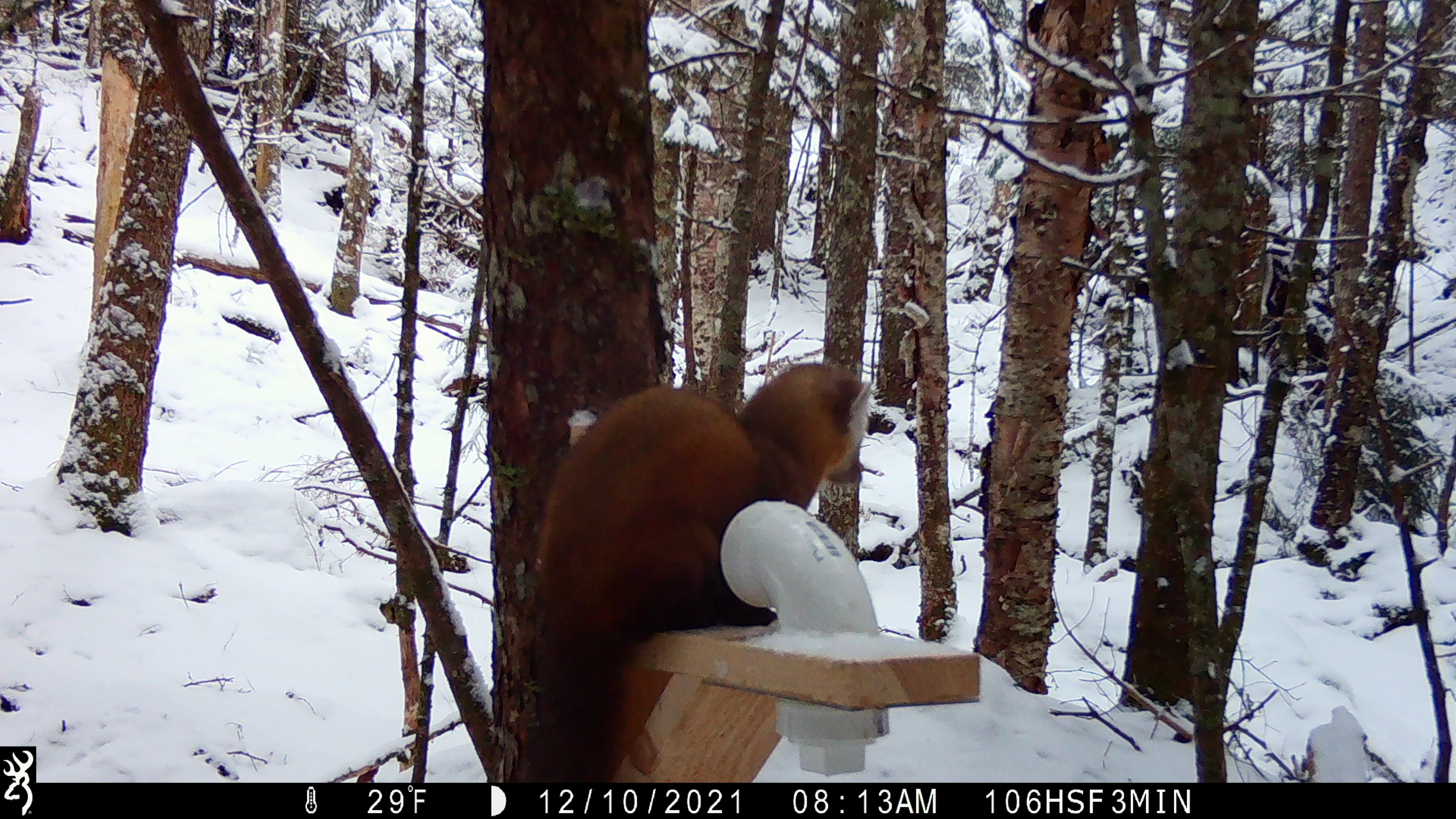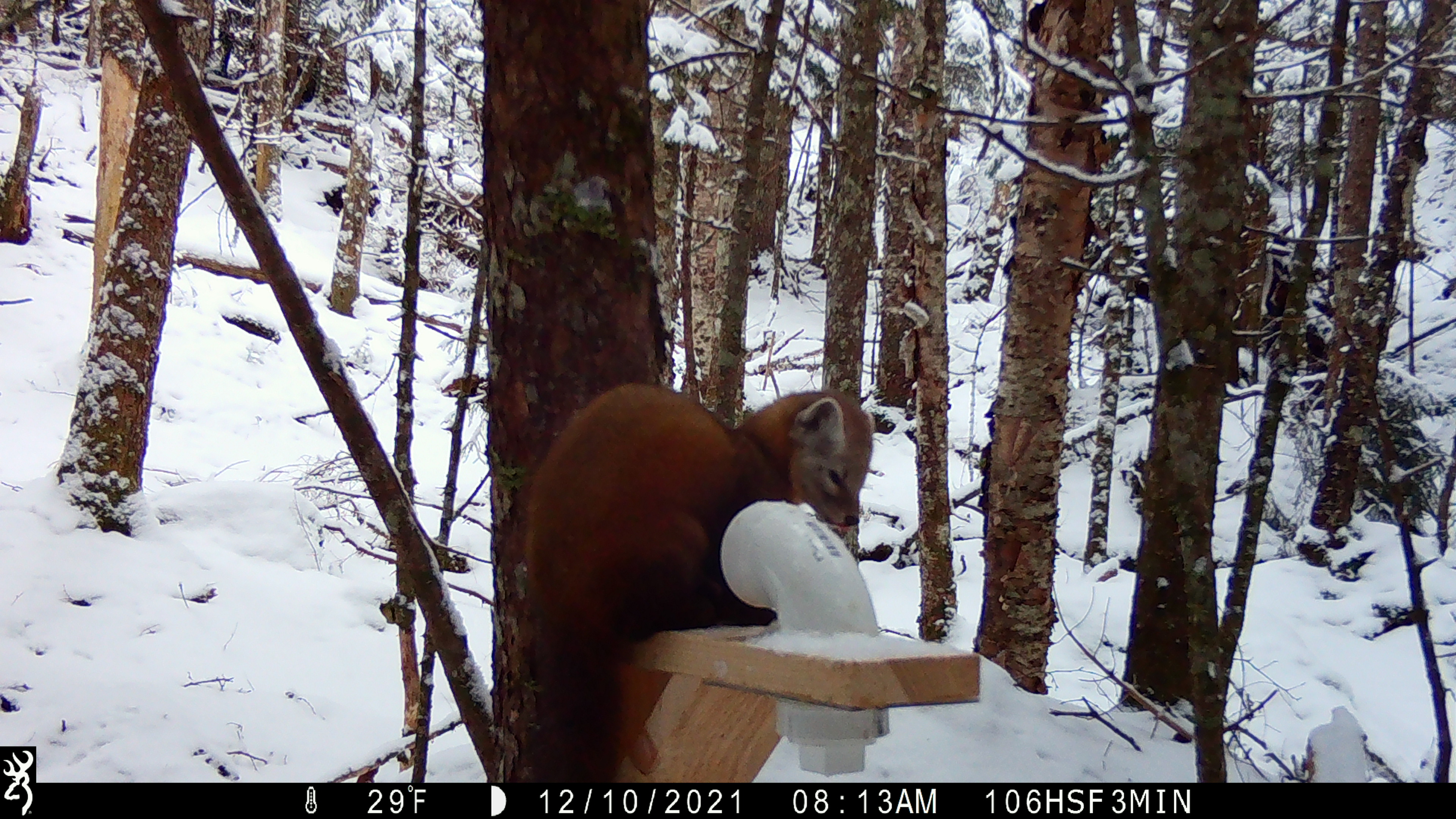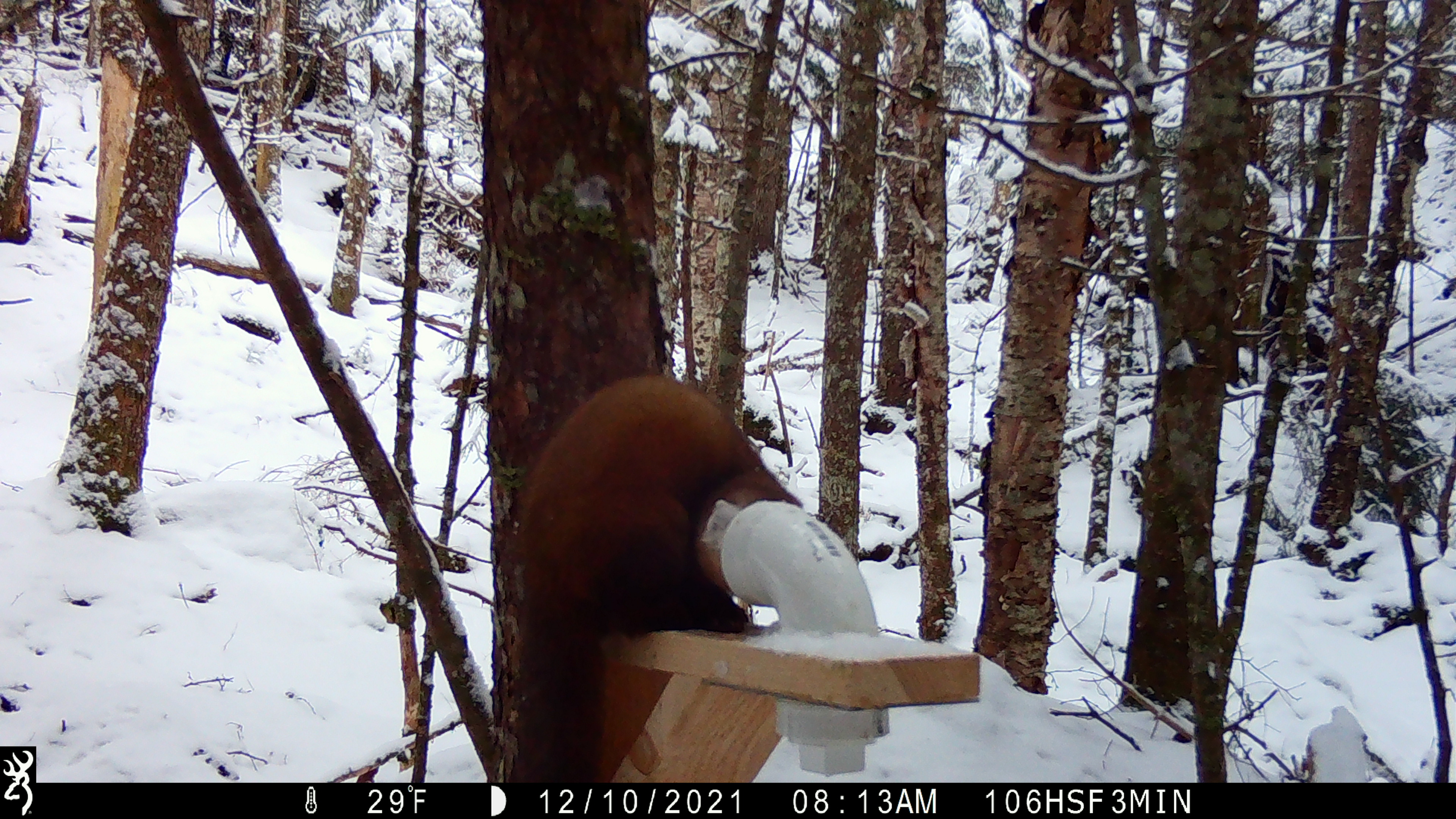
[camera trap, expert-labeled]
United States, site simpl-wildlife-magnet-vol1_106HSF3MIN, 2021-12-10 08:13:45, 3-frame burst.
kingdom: Animalia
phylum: Chordata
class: Mammalia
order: Carnivora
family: Mustelidae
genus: Martes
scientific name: Martes americana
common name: american marten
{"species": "american marten (Martes americana)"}